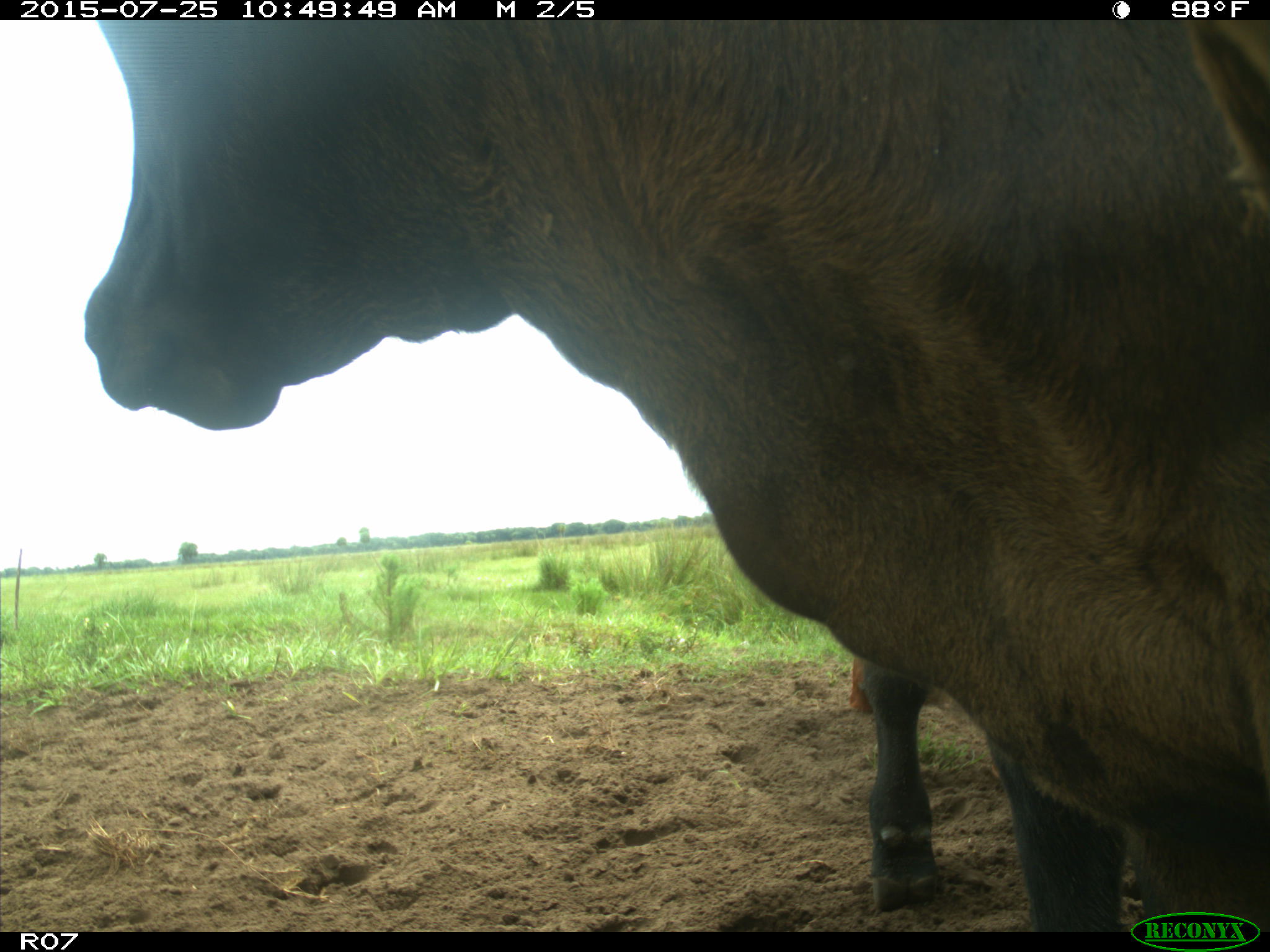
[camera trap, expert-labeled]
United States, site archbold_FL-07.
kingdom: Animalia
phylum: Chordata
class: Mammalia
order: Artiodactyla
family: Bovidae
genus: Bos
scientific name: Bos taurus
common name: domestic cow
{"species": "Bos taurus (domestic cow)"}